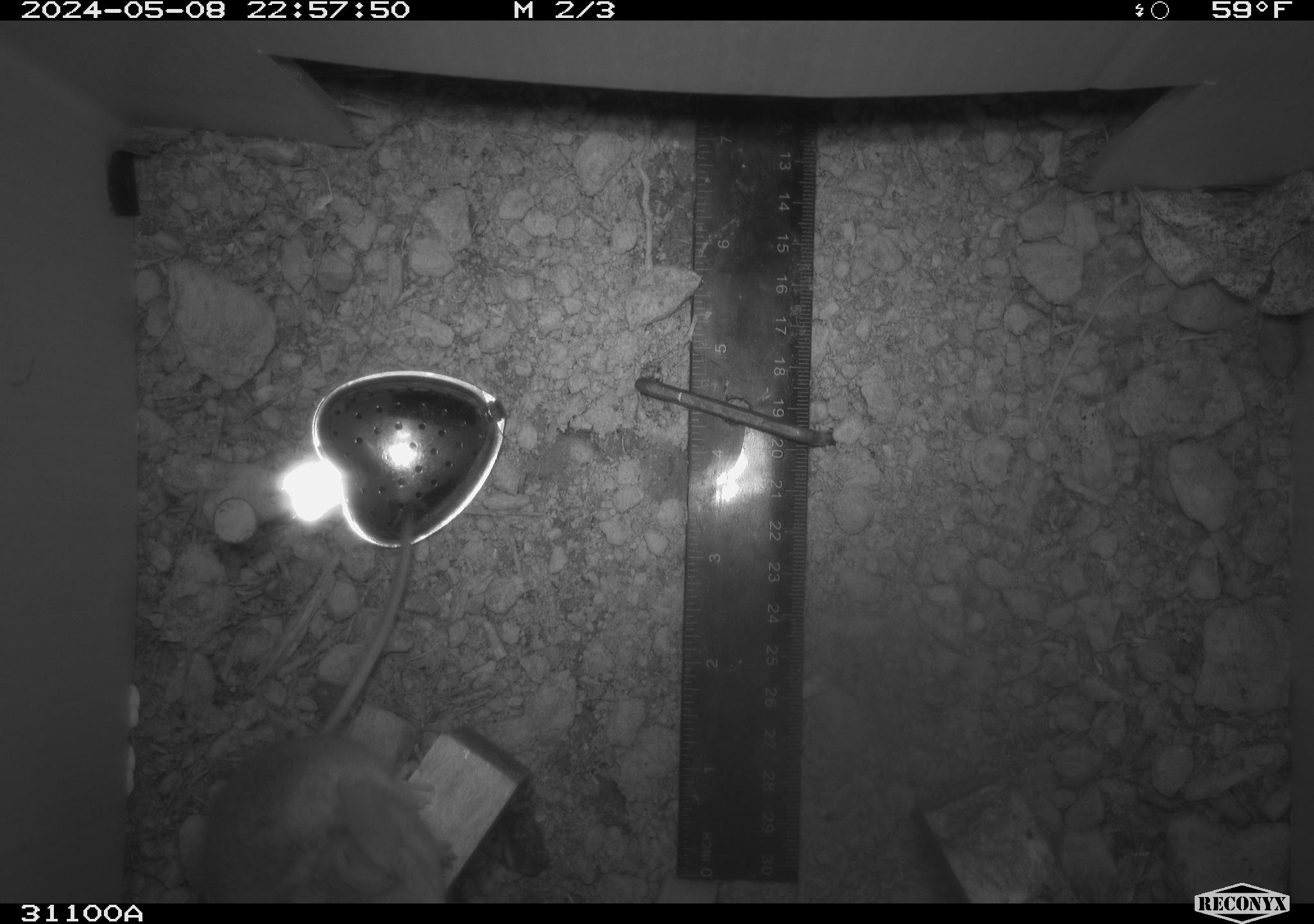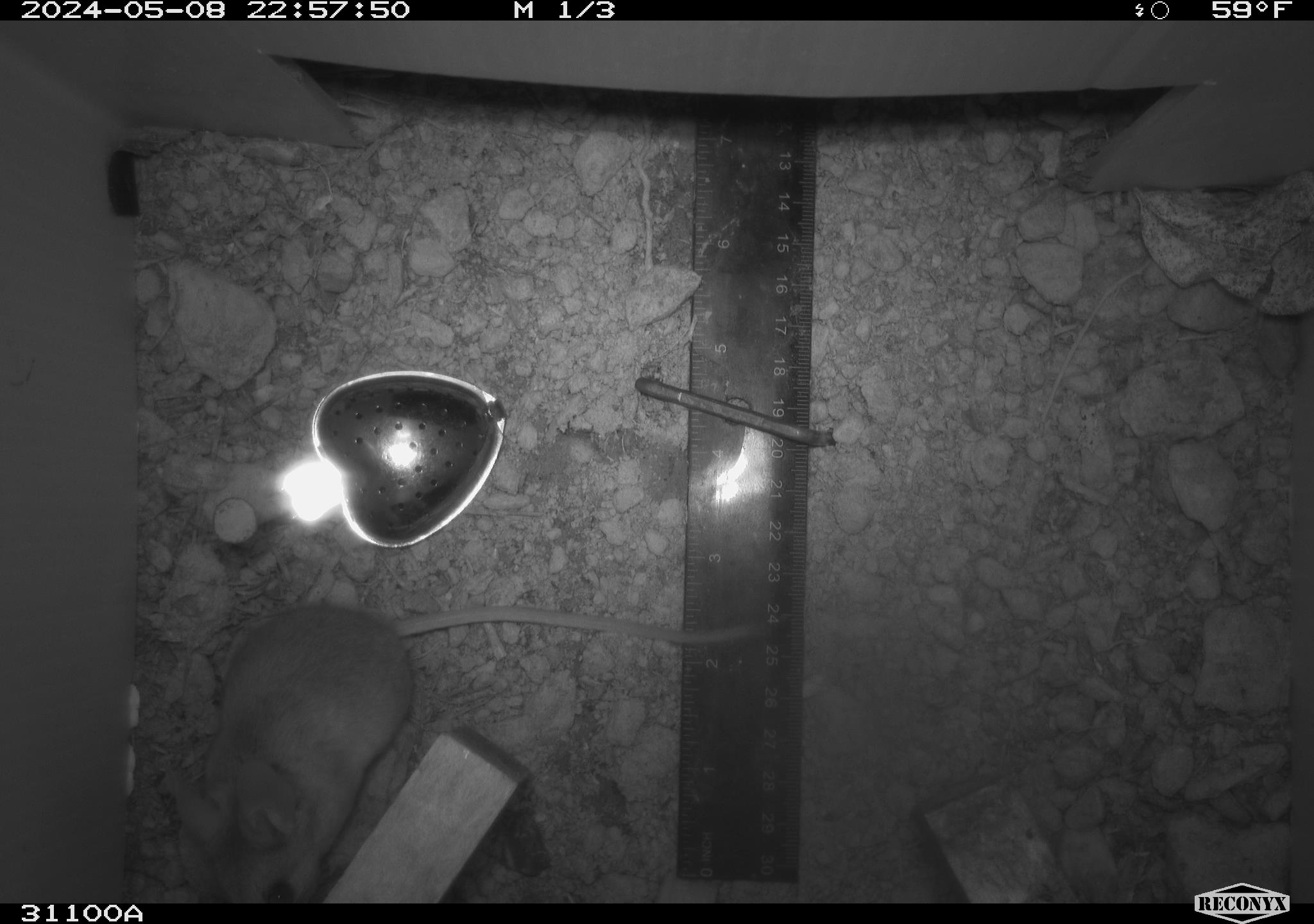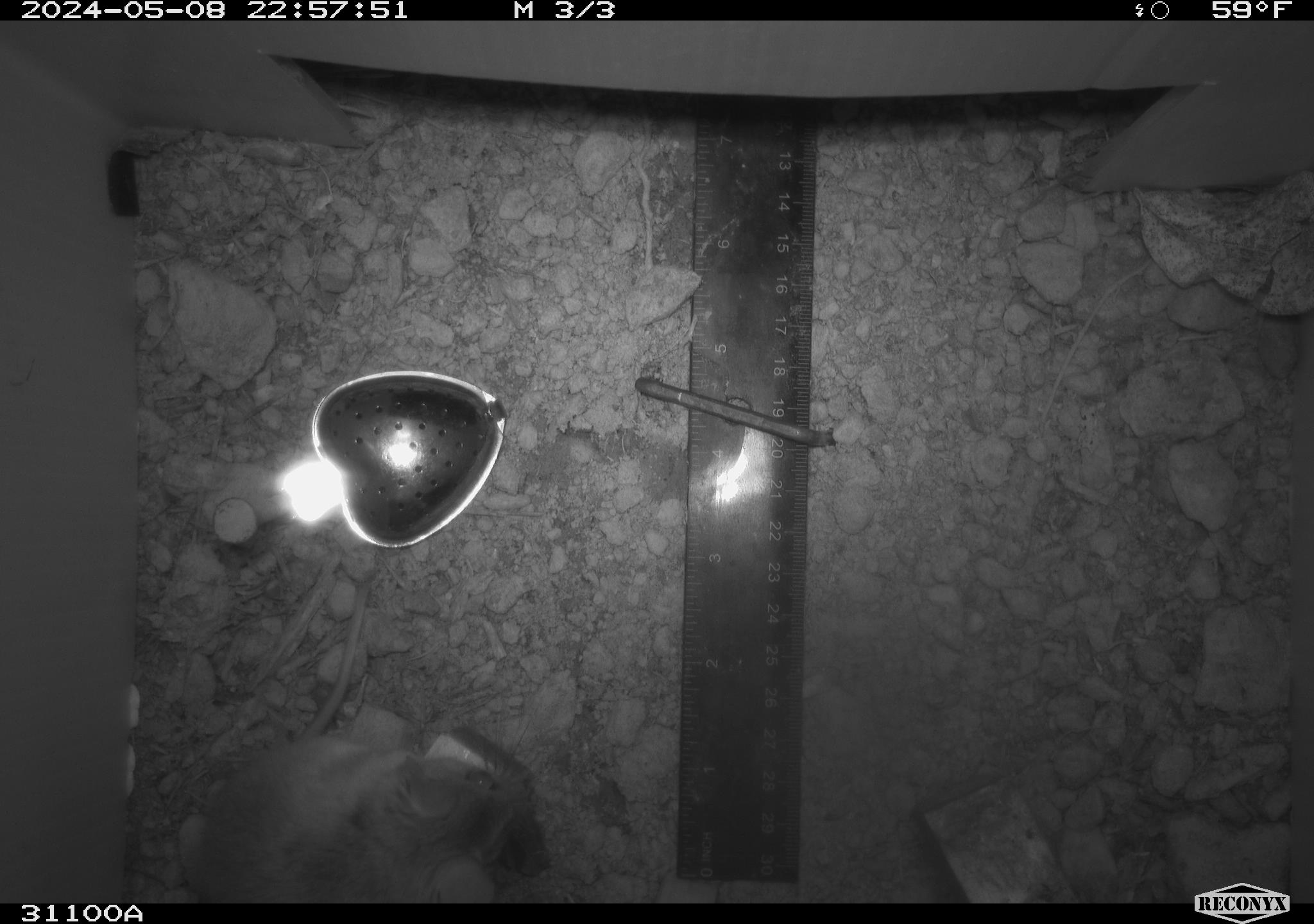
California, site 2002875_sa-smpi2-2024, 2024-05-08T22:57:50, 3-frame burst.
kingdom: Animalia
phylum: Chordata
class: Mammalia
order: Rodentia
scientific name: Rodentia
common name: rodent